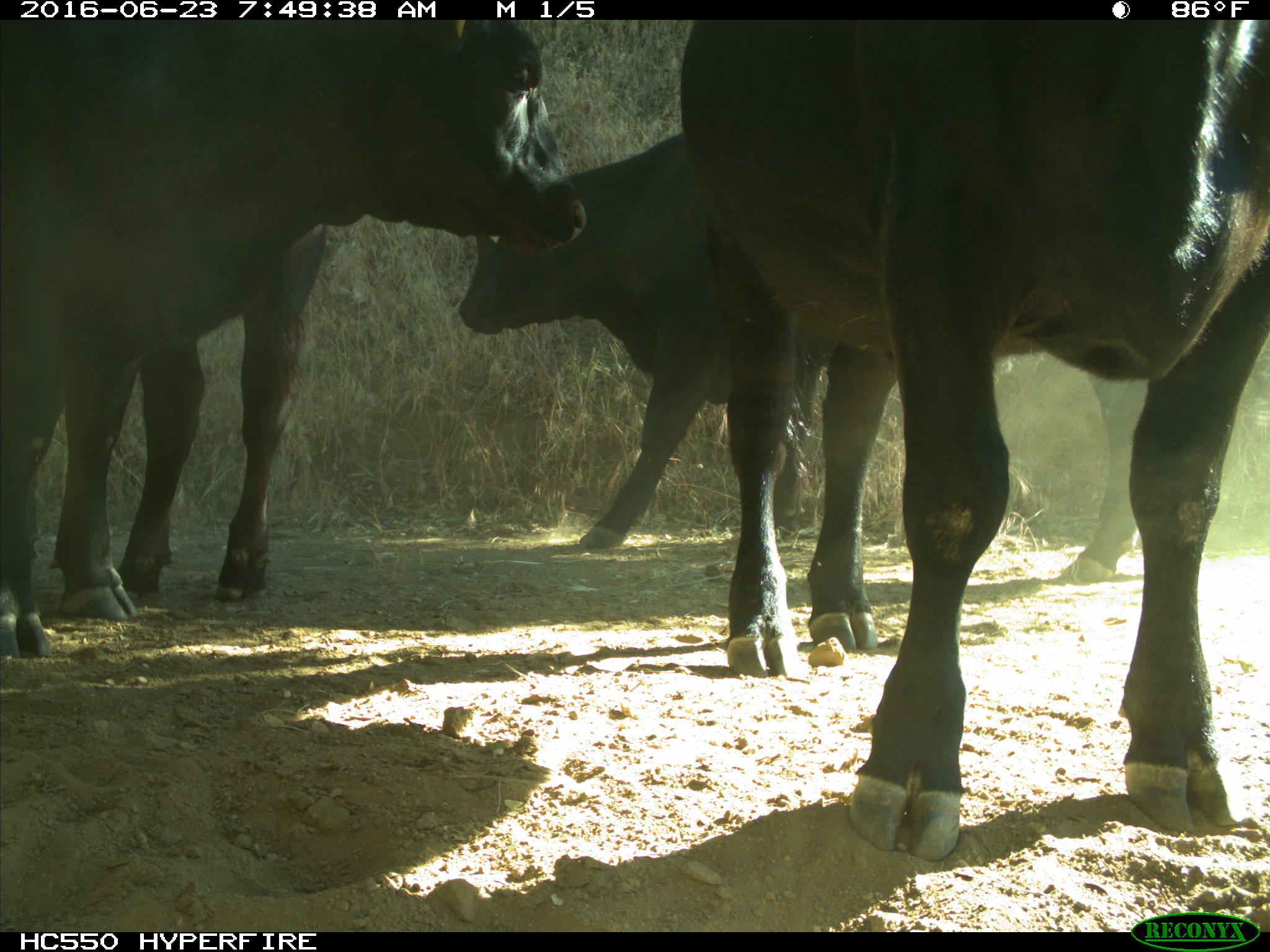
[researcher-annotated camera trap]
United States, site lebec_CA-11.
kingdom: Animalia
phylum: Chordata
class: Mammalia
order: Artiodactyla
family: Bovidae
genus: Bos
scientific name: Bos taurus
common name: domestic cow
Bos taurus (domestic cow).